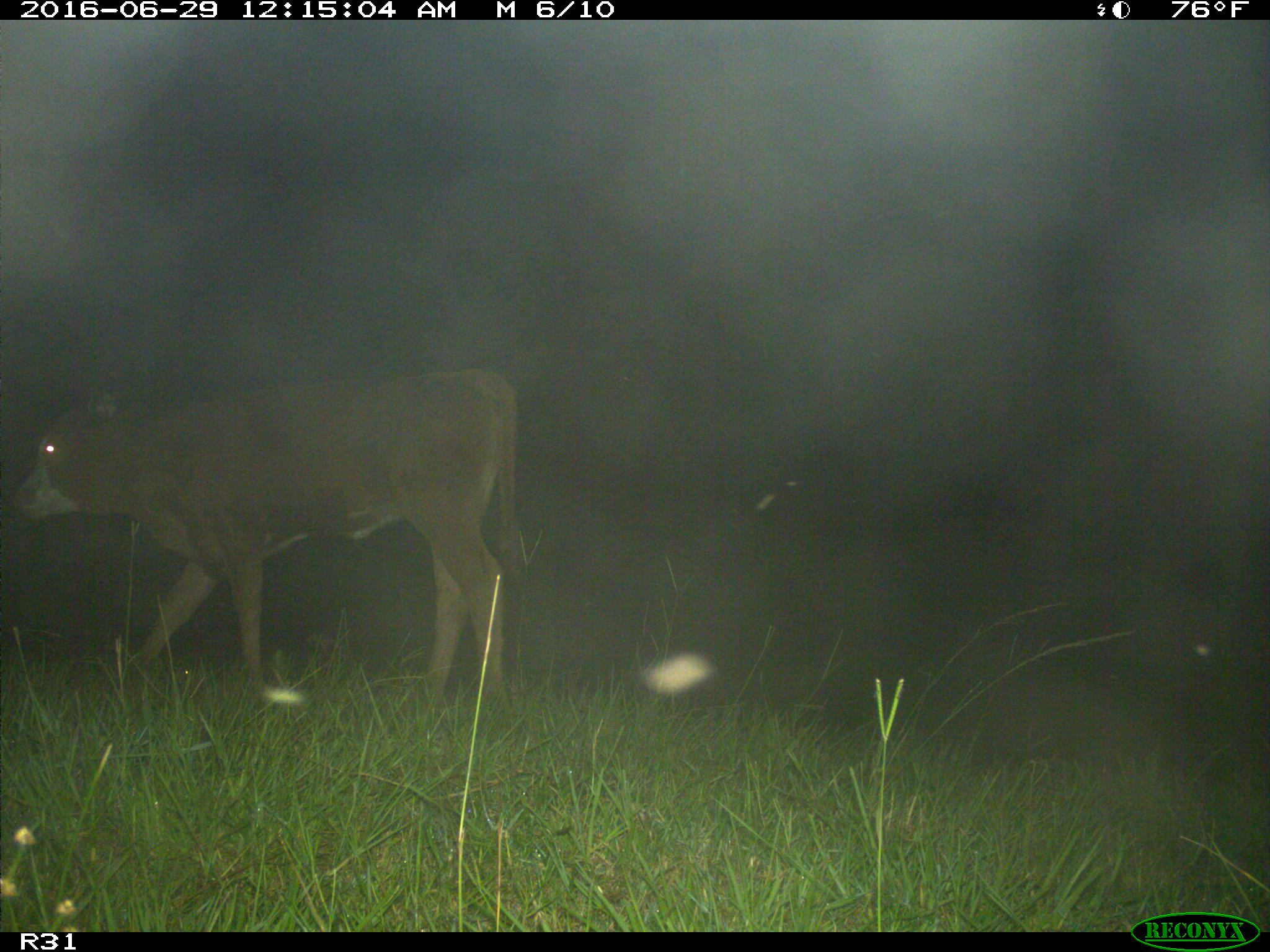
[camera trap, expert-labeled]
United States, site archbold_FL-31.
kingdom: Animalia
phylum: Chordata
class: Mammalia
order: Artiodactyla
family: Bovidae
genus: Bos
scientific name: Bos taurus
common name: domestic cow